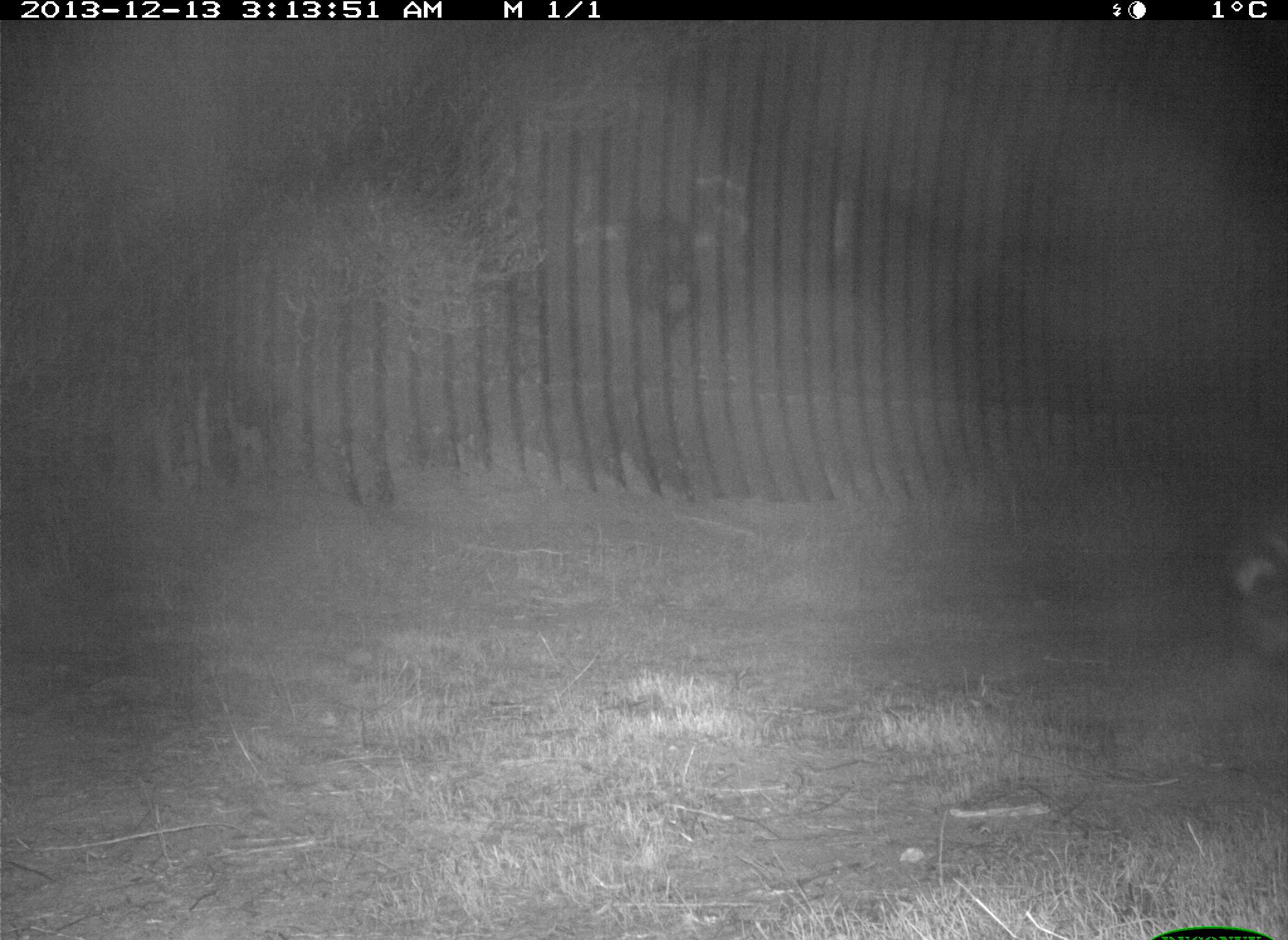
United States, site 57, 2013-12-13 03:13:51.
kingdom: Animalia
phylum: Chordata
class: Mammalia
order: Carnivora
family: Procyonidae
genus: Procyon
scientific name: Procyon lotor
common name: raccoon